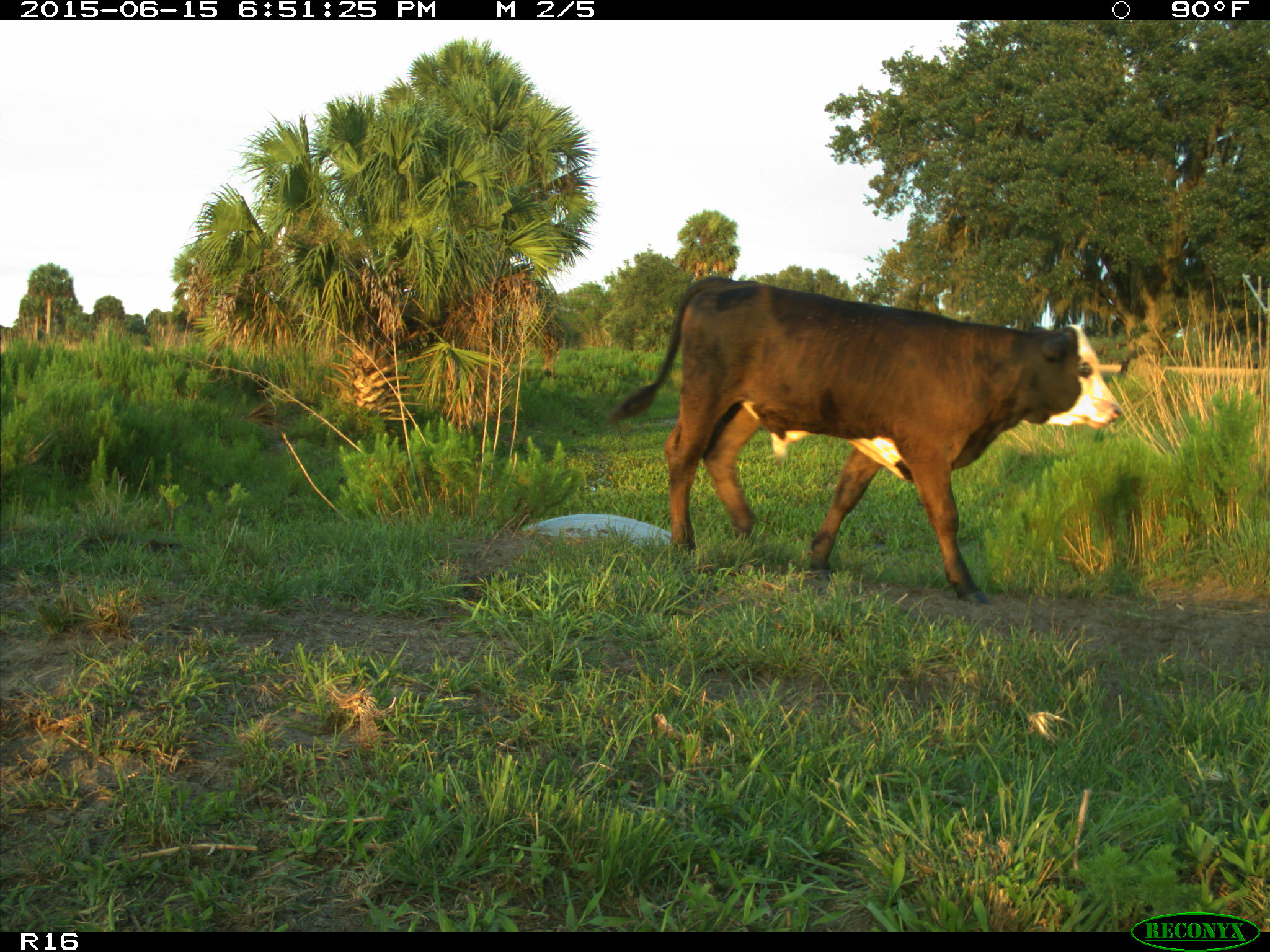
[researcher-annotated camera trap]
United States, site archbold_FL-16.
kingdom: Animalia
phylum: Chordata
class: Mammalia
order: Artiodactyla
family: Bovidae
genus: Bos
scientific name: Bos taurus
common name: domestic cow